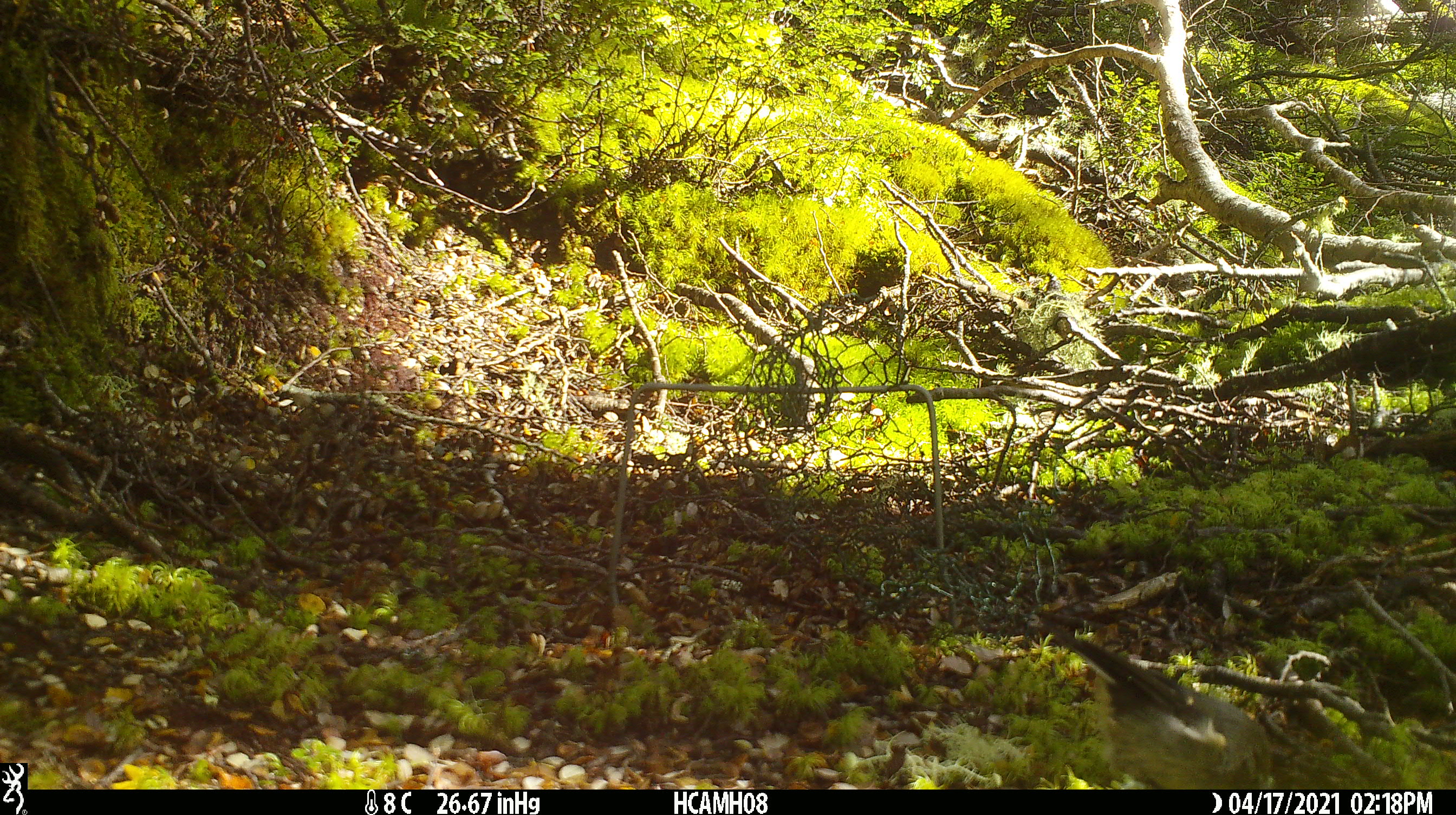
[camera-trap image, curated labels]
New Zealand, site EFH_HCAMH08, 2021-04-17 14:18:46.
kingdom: Animalia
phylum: Chordata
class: Aves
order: Passeriformes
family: Petroicidae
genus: Petroica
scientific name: Petroica macrocephala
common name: tomtit